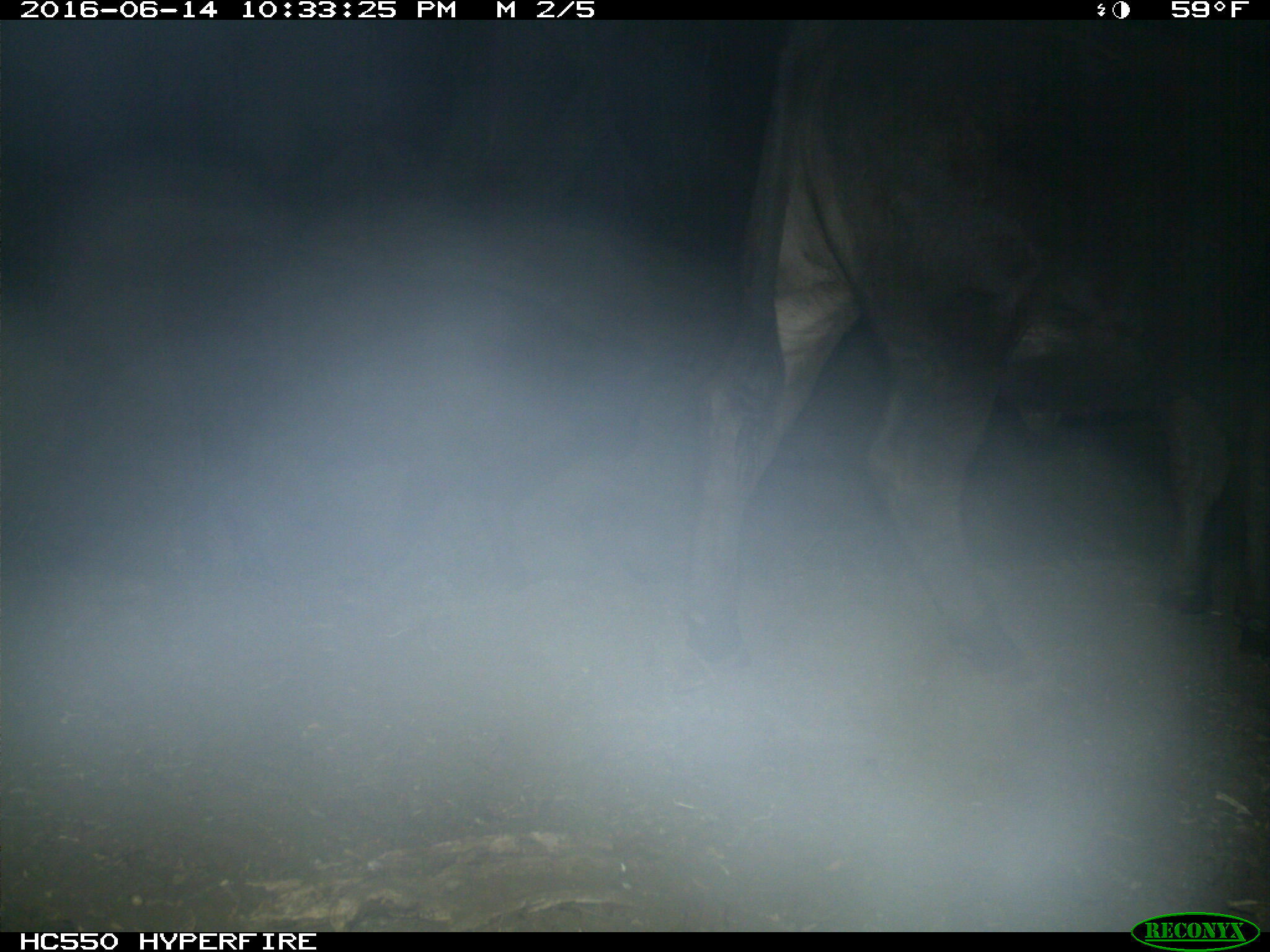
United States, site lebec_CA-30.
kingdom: Animalia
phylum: Chordata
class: Mammalia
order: Artiodactyla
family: Bovidae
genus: Bos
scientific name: Bos taurus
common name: domestic cow